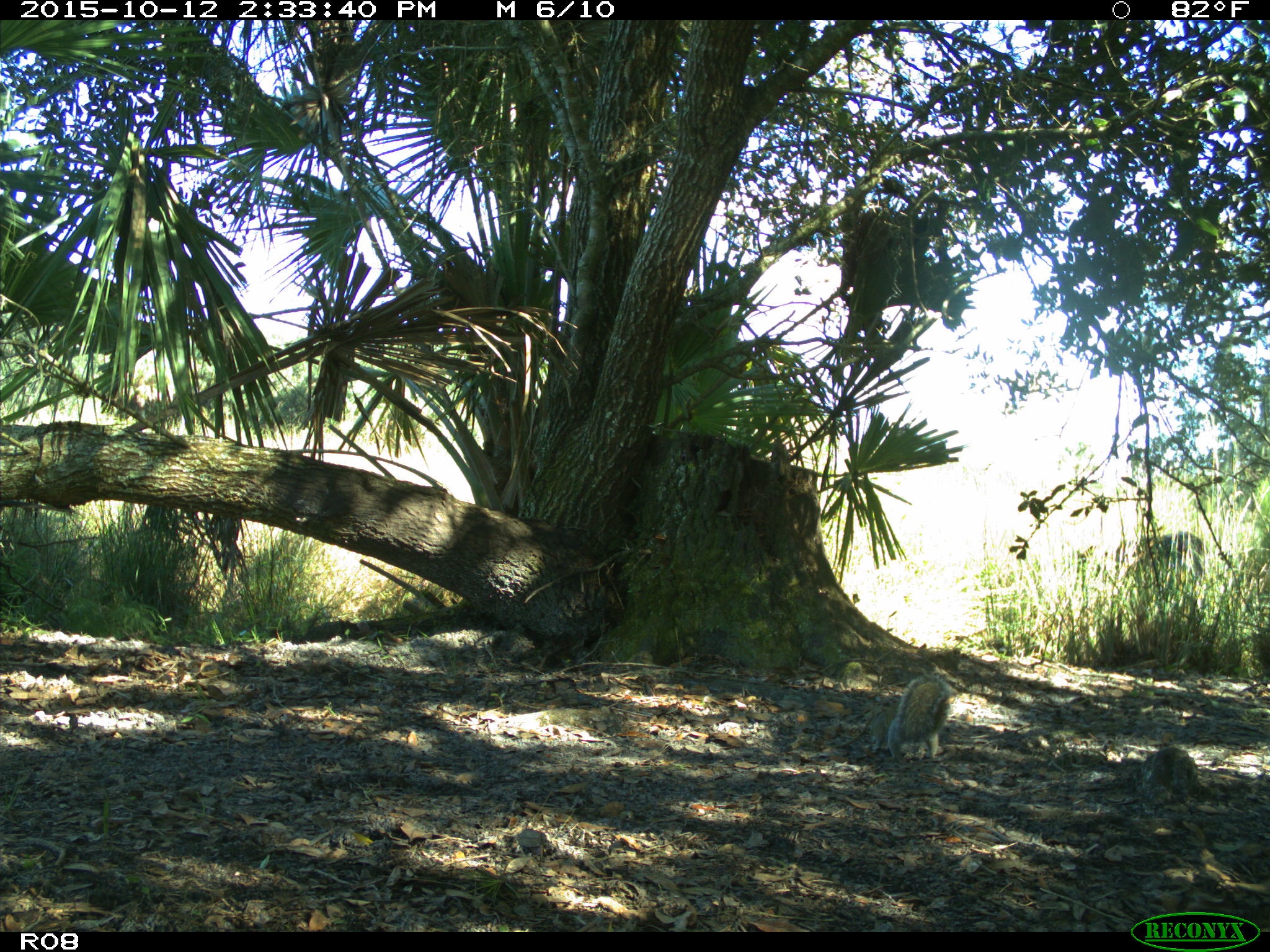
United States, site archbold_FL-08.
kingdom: Animalia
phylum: Chordata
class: Mammalia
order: Rodentia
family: Sciuridae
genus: Sciurus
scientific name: Sciurus carolinensis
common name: eastern gray squirrel